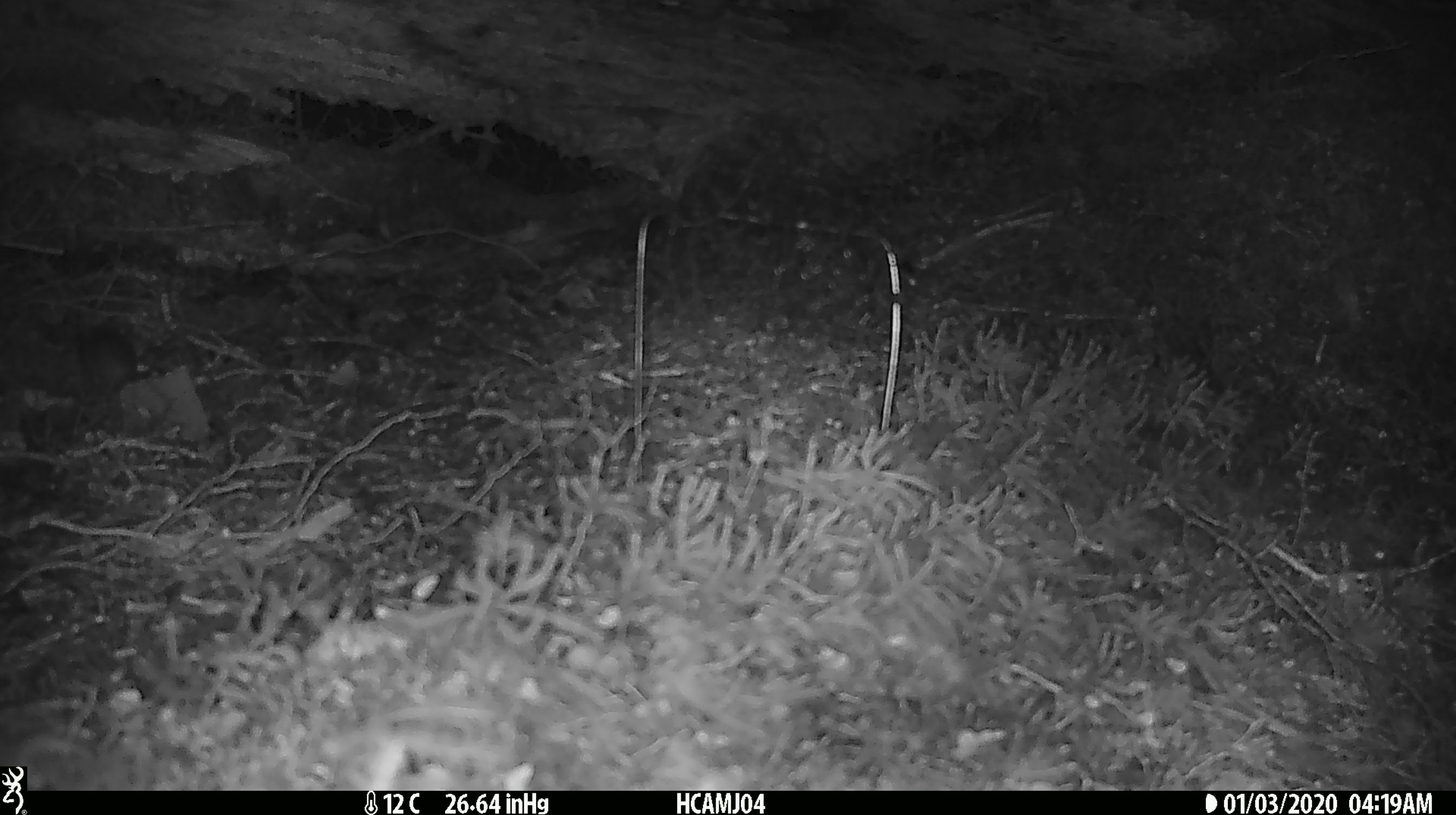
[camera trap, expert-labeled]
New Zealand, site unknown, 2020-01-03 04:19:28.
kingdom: Animalia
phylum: Chordata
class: Mammalia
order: Rodentia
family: Muridae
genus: Mus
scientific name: Mus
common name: mouse